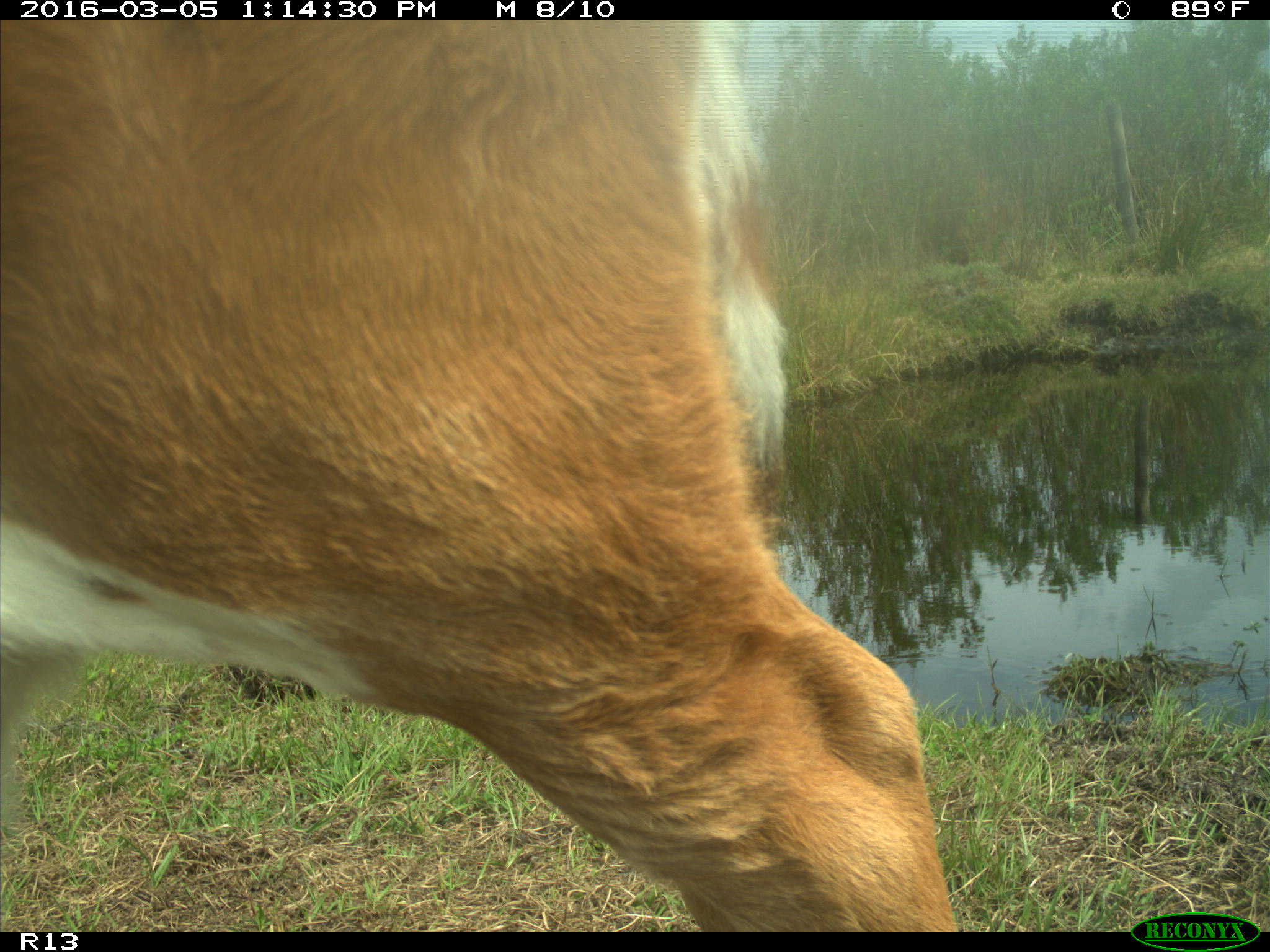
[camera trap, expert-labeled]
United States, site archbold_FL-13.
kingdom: Animalia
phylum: Chordata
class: Mammalia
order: Artiodactyla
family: Bovidae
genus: Bos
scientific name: Bos taurus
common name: domestic cow